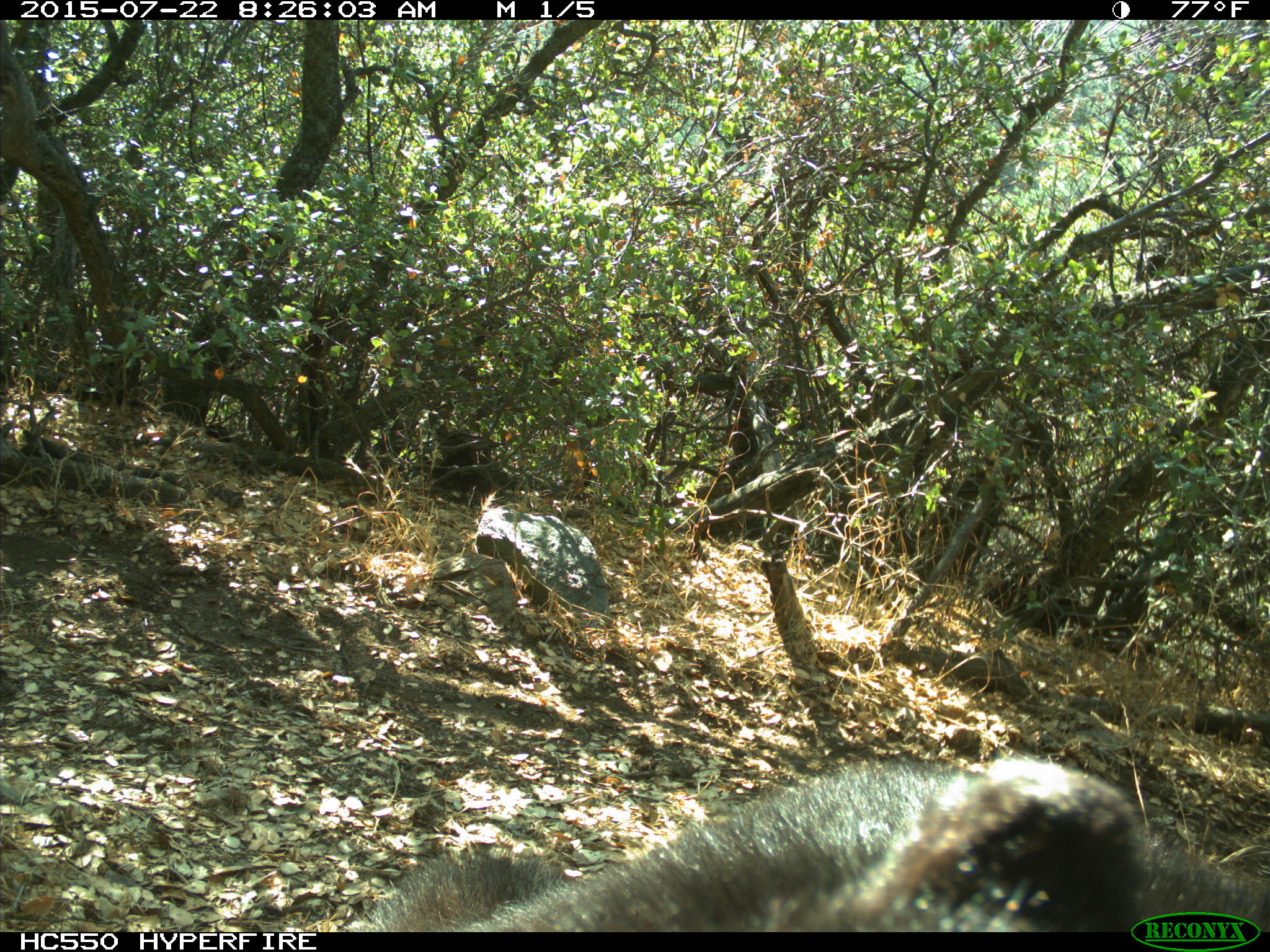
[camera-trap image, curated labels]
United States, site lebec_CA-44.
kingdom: Animalia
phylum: Chordata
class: Mammalia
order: Carnivora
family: Ursidae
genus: Ursus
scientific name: Ursus americanus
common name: american black bear